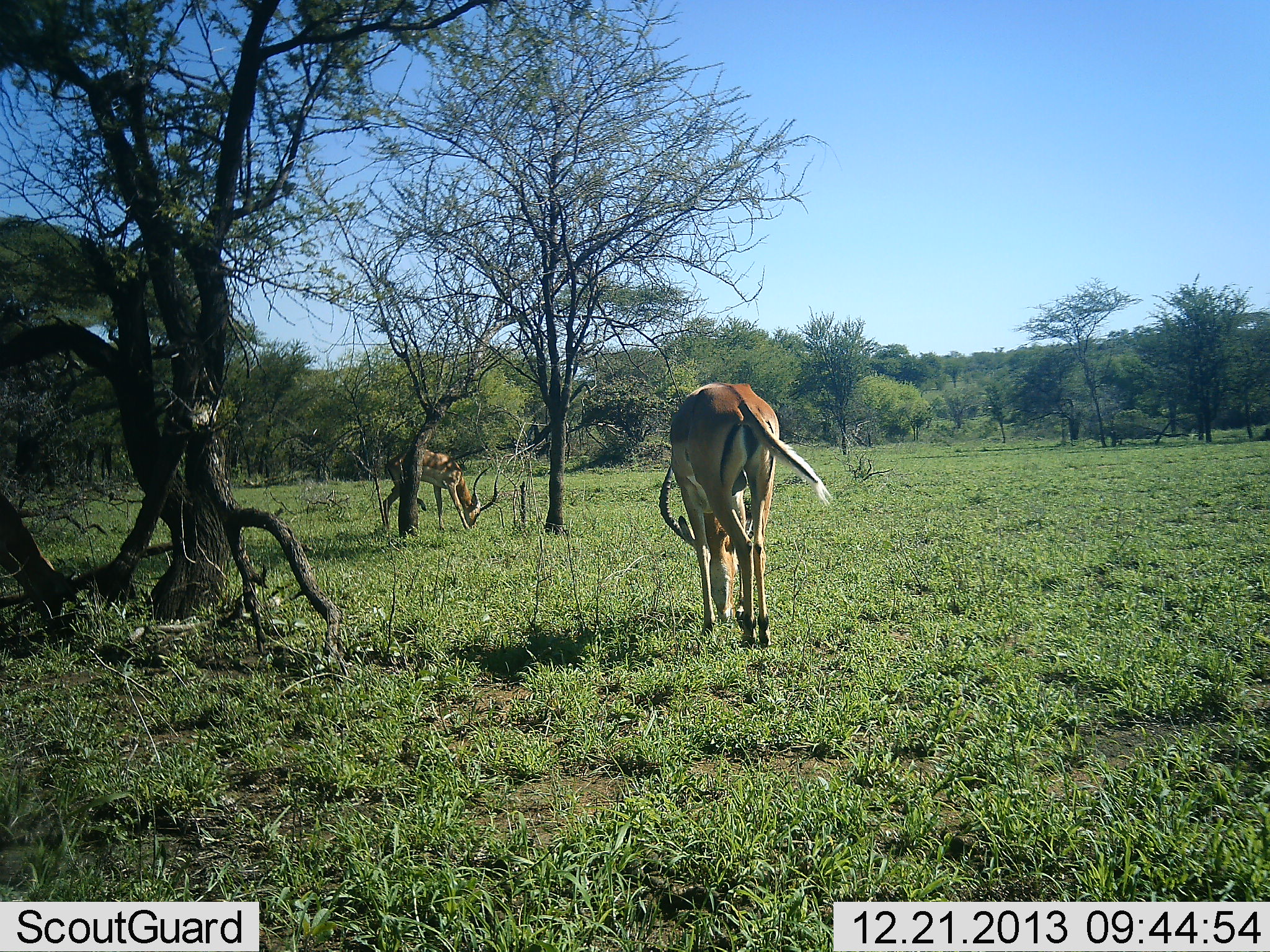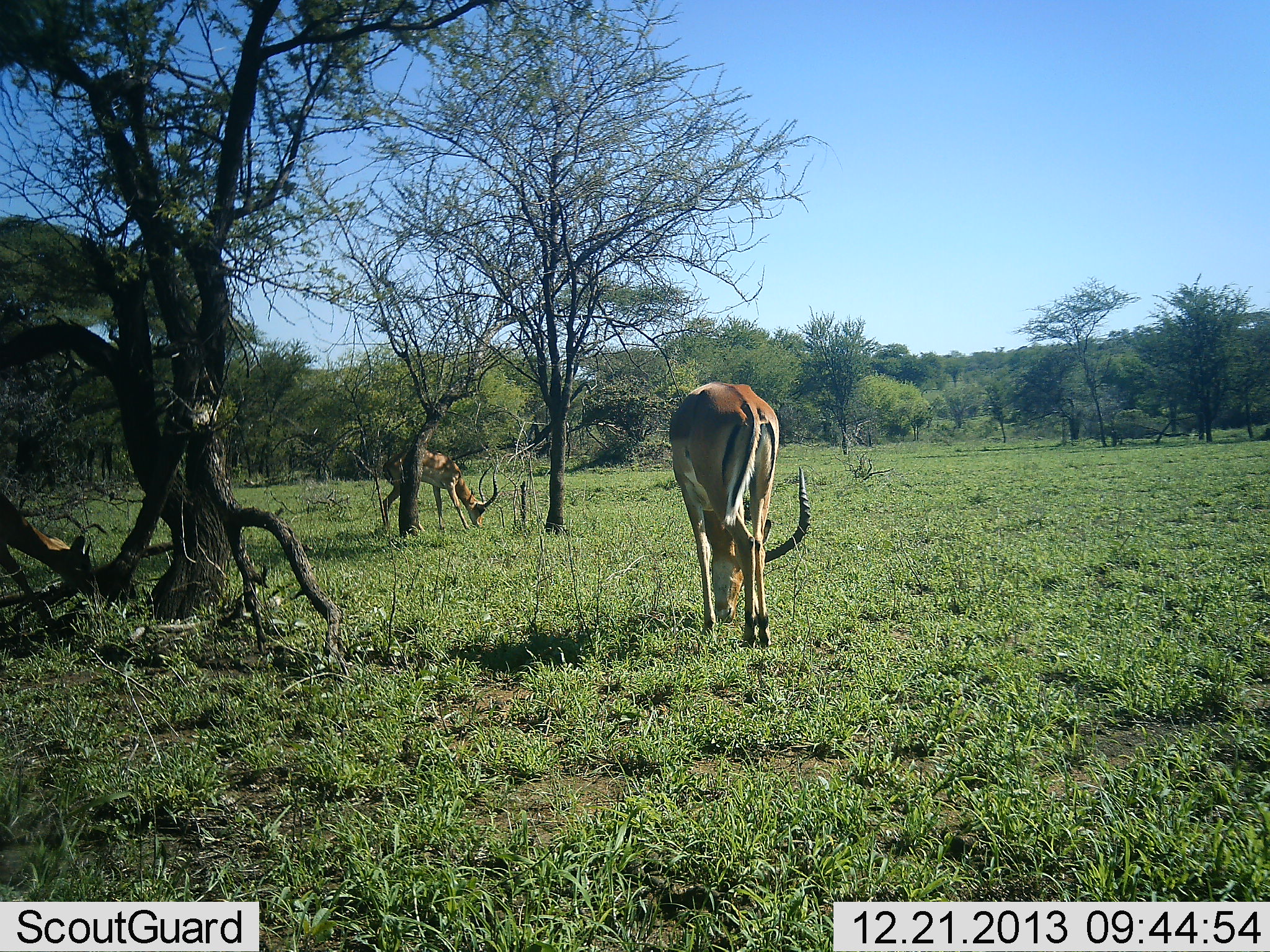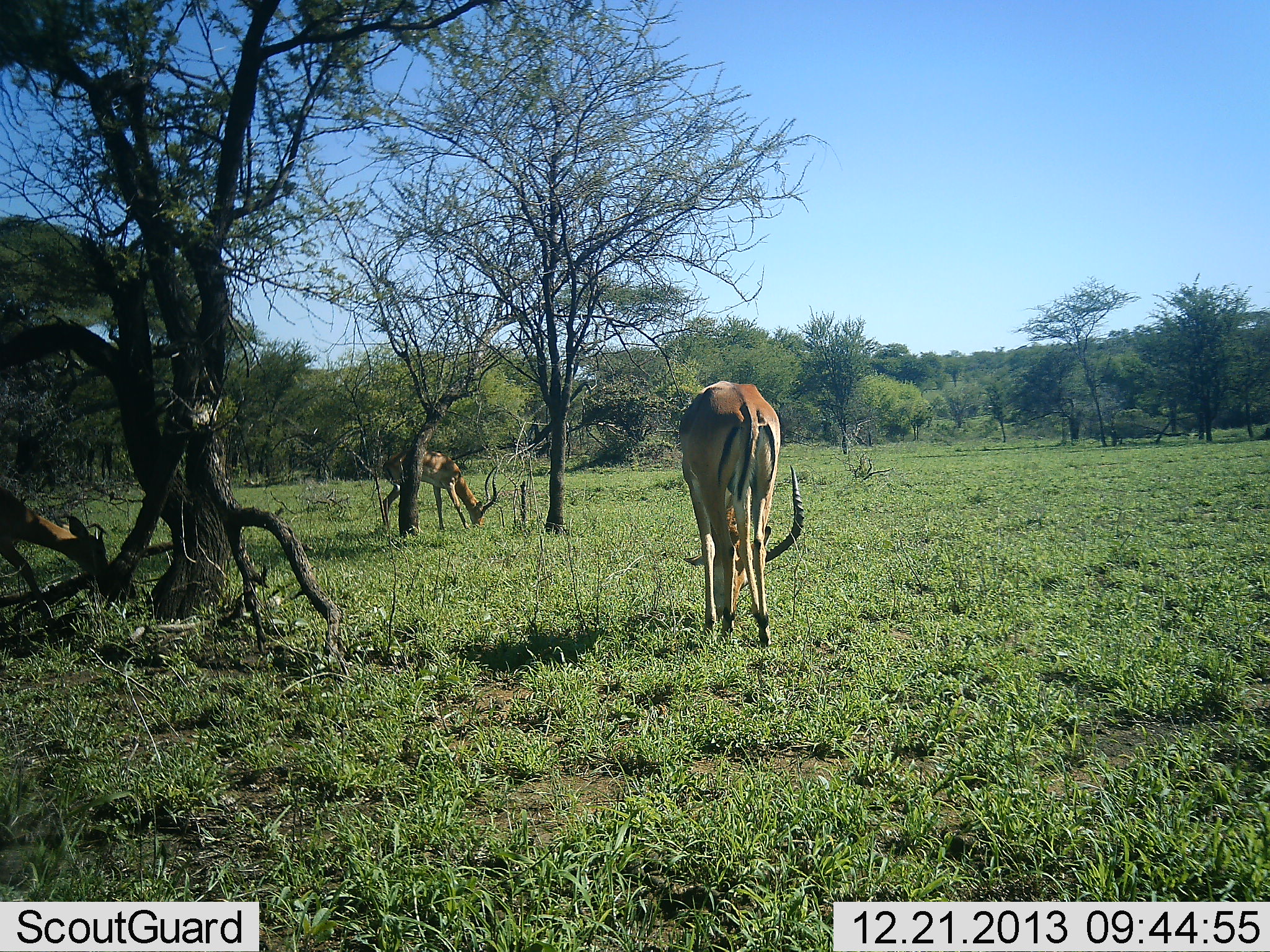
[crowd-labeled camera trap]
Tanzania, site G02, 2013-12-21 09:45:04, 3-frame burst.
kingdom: Animalia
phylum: Chordata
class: Mammalia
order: Artiodactyla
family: Bovidae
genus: Aepyceros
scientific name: Aepyceros melampus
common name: impala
Impala (Aepyceros melampus), count 3. Behavior (volunteer vote fractions): standing 10%, resting 0%, moving 0%, interacting 0%. Young present (vote fraction): 0%. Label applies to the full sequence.